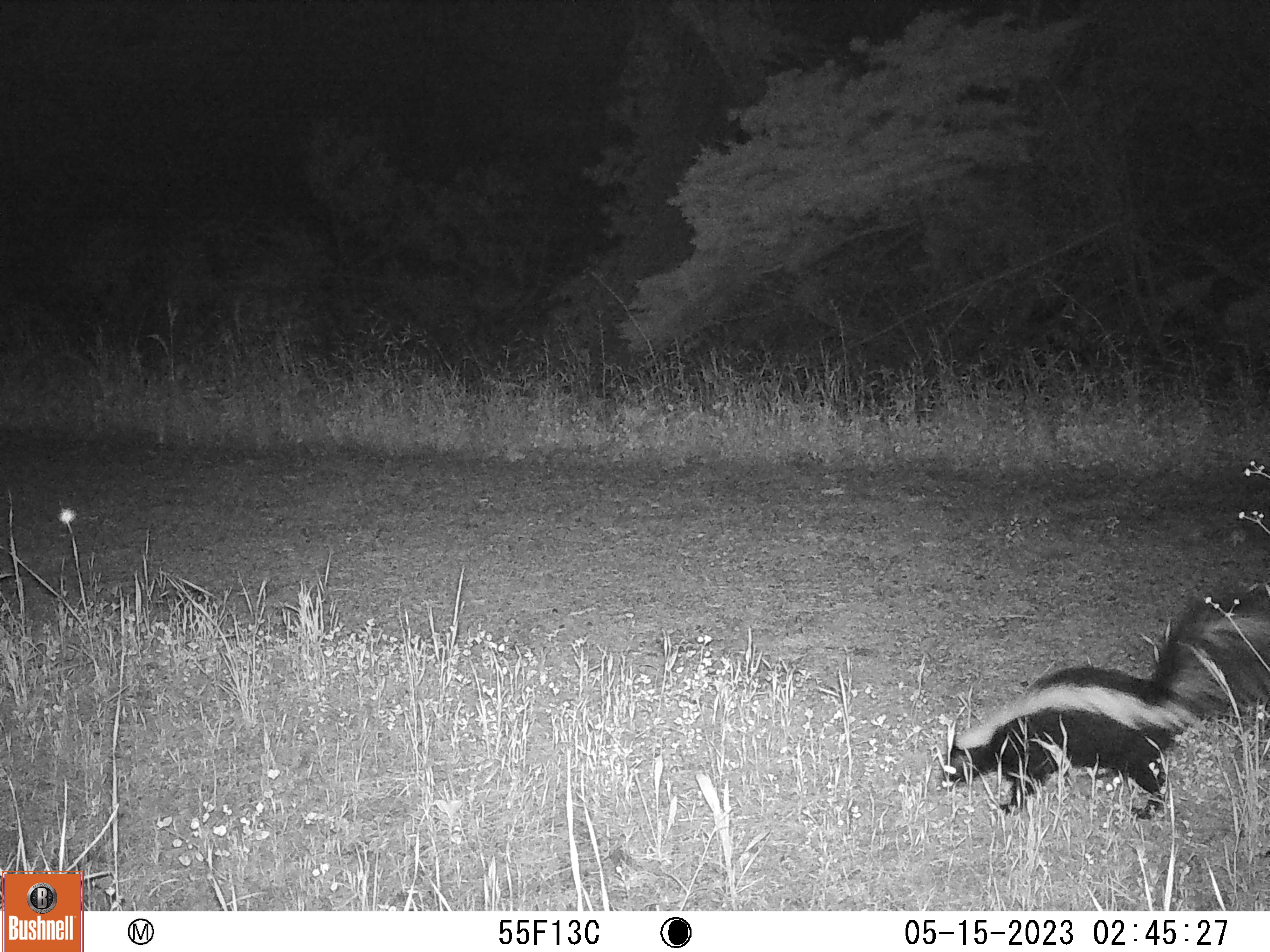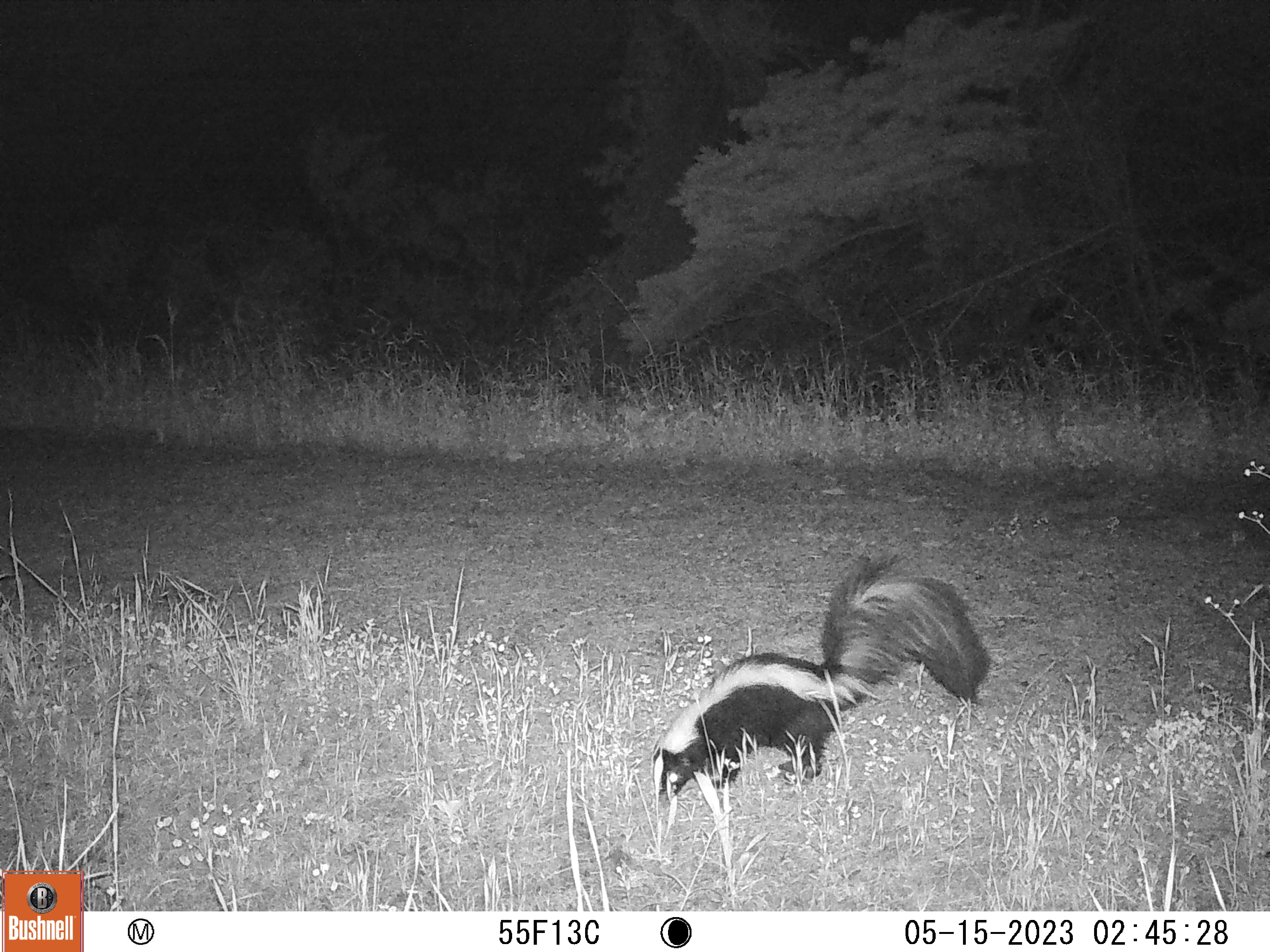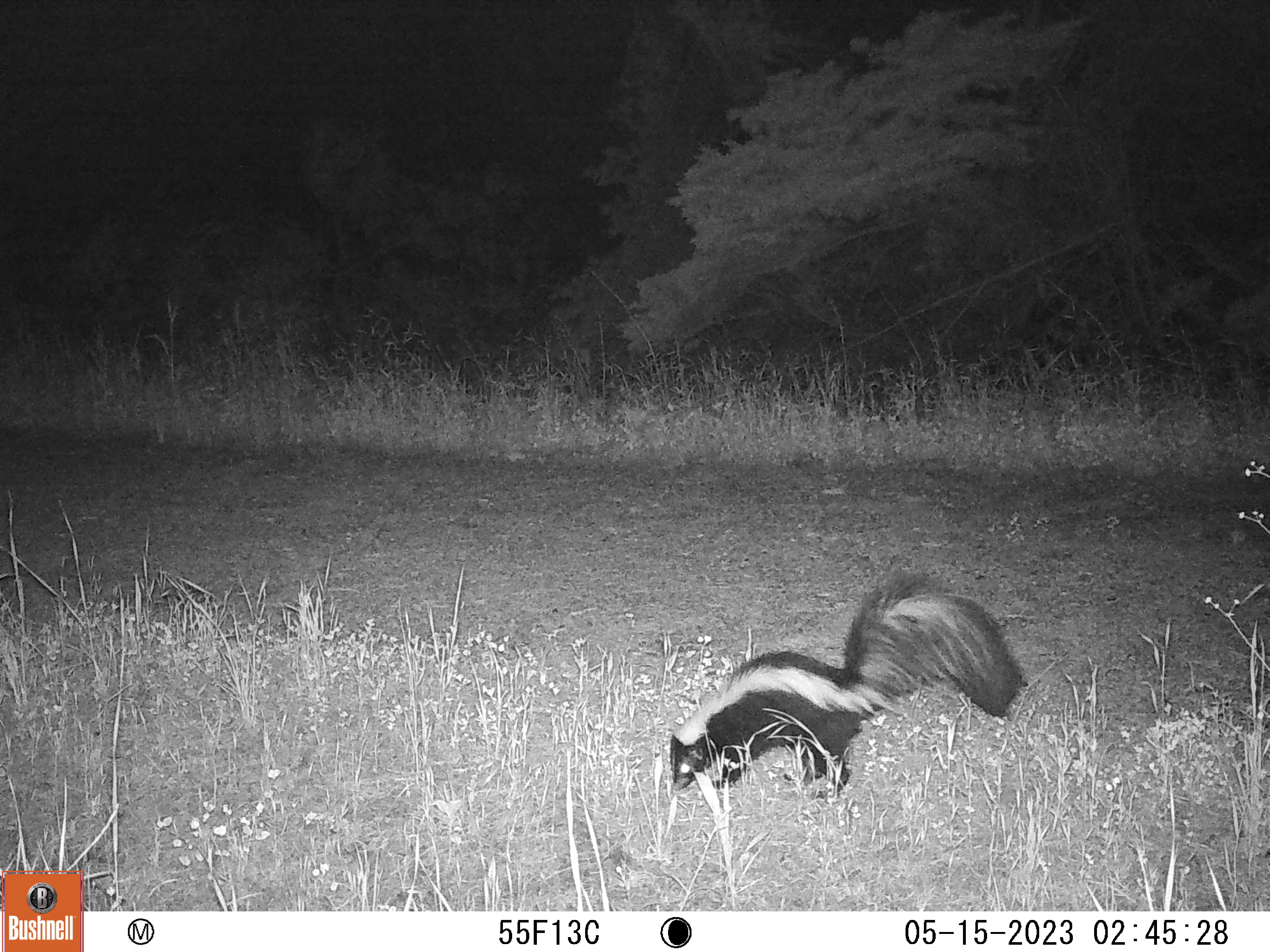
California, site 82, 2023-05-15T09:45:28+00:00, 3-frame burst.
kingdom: Animalia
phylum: Chordata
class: Mammalia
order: Carnivora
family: Mephitidae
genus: Mephitis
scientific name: Mephitis mephitis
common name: striped skunk